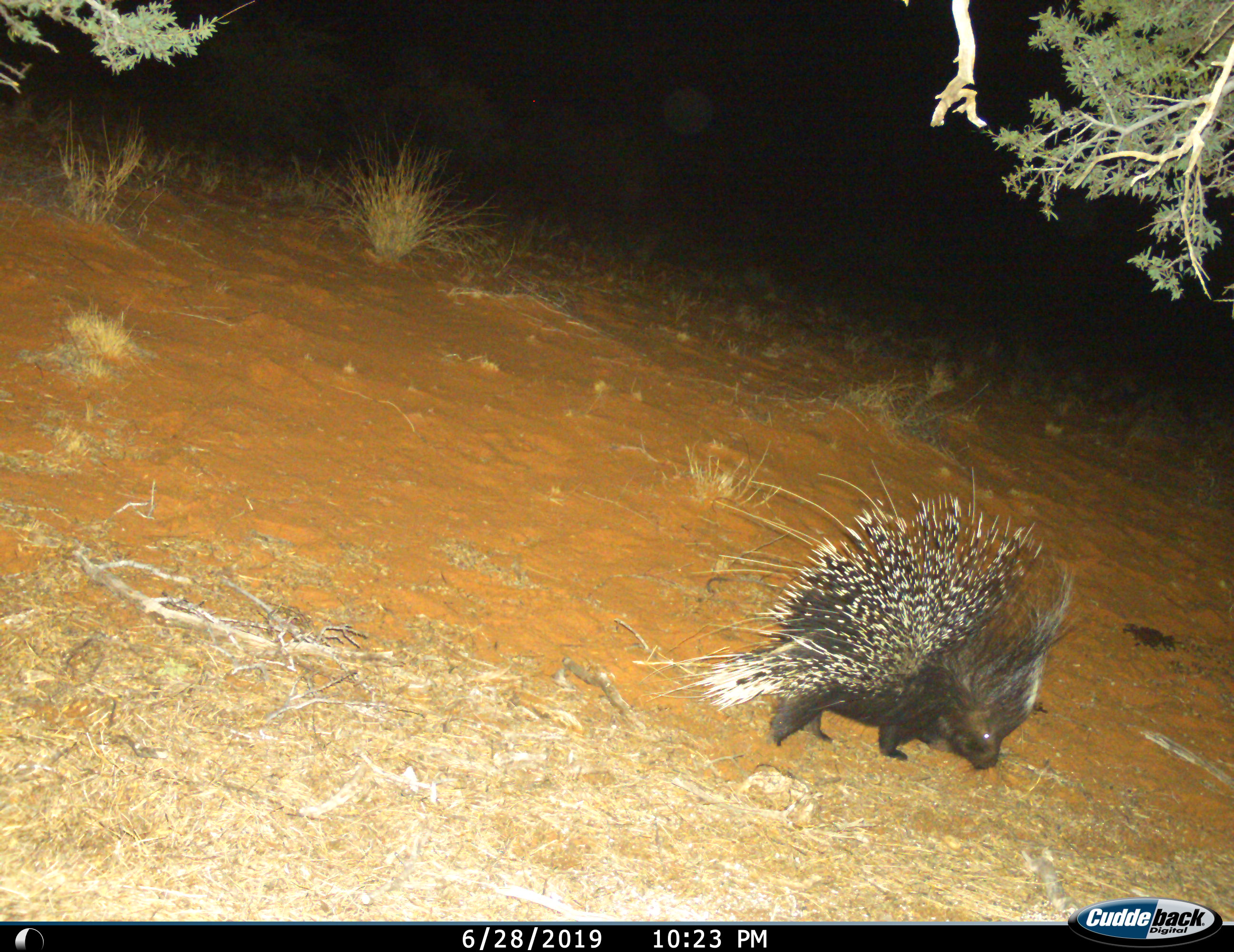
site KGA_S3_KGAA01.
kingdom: Animalia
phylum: Chordata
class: Mammalia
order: Rodentia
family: Hystricidae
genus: Hystrix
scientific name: Hystrix cristata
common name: crested porcupine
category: porcupine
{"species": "porcupine (crested porcupine) (Hystrix cristata)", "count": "1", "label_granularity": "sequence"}